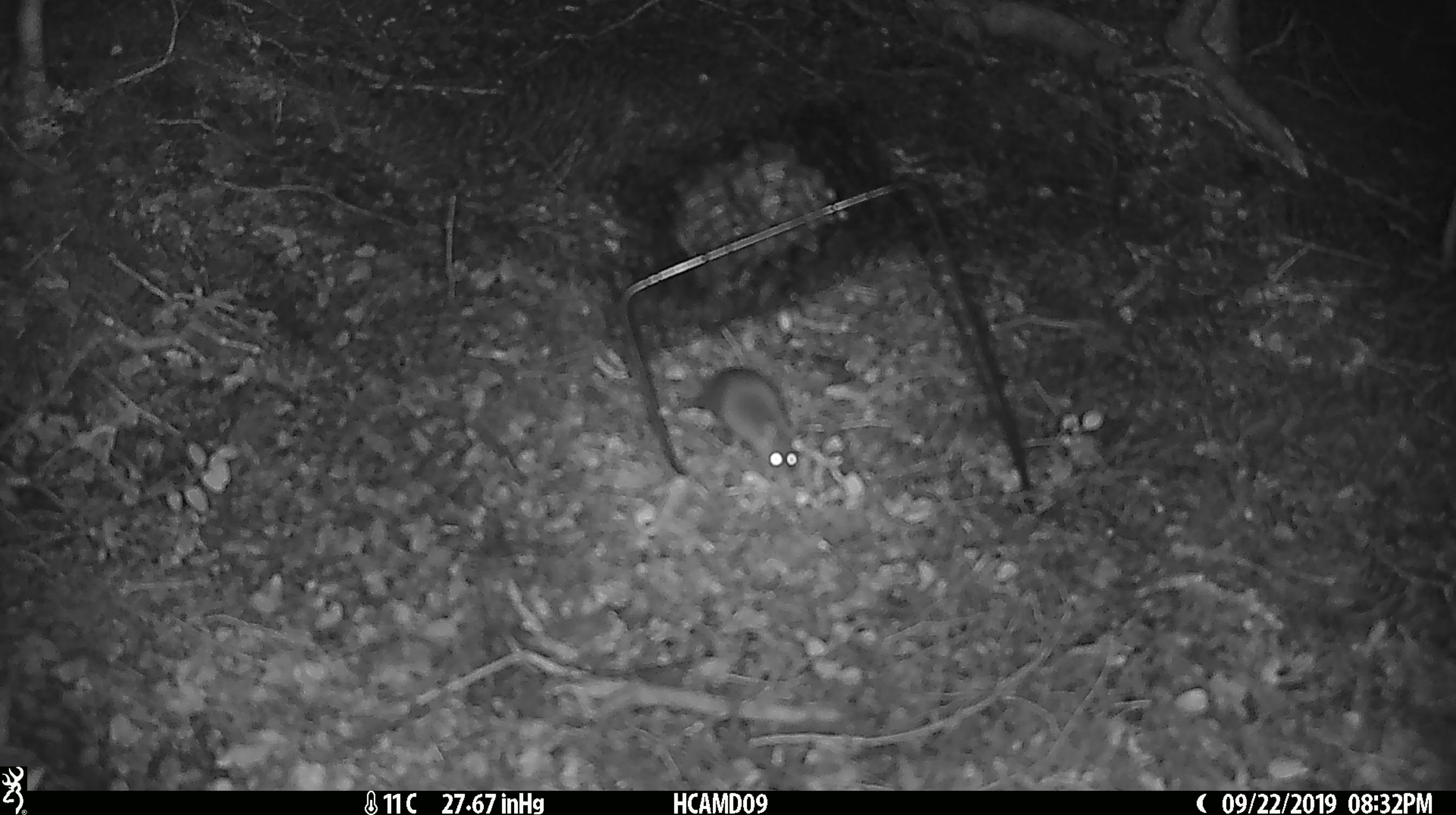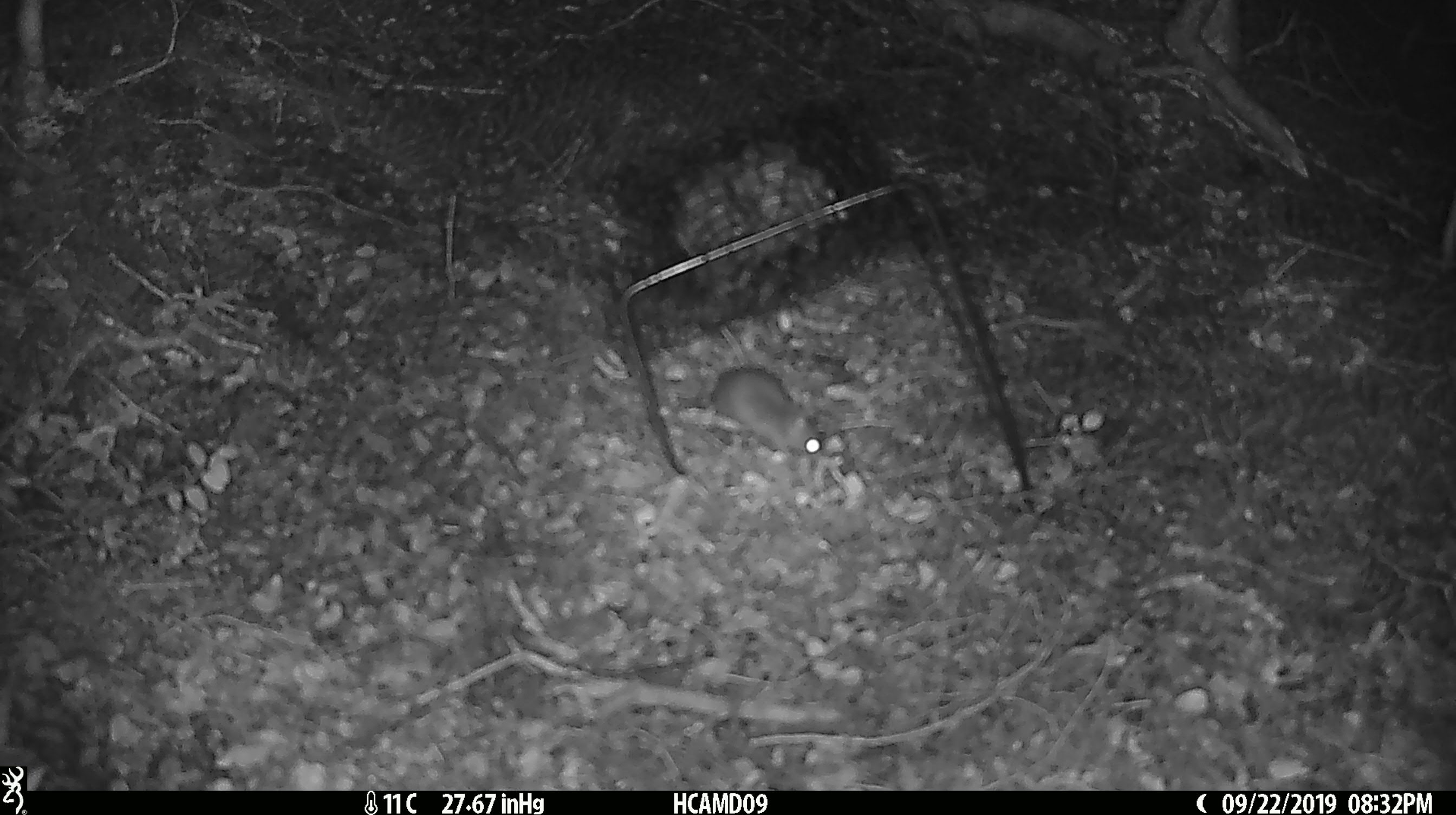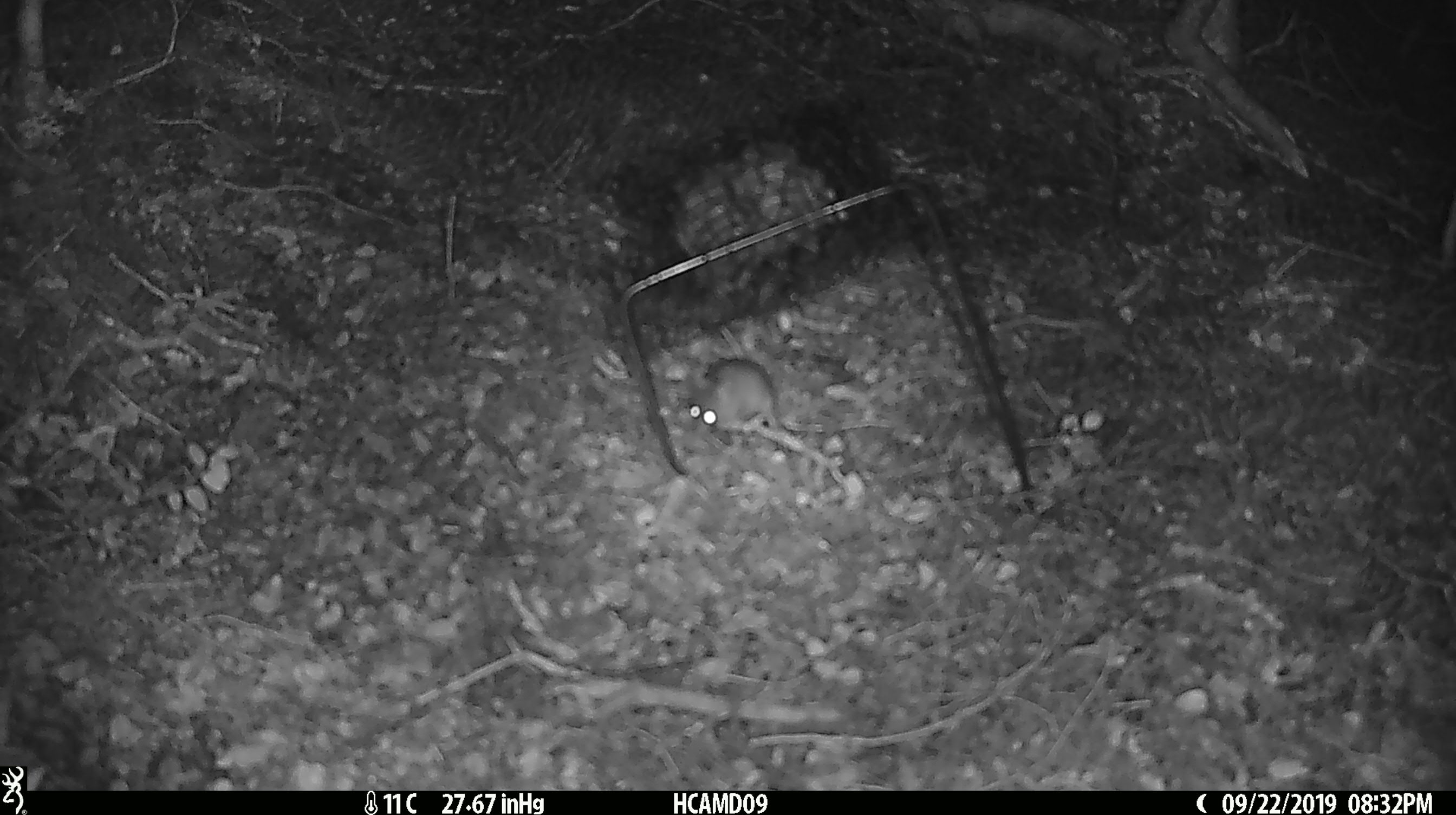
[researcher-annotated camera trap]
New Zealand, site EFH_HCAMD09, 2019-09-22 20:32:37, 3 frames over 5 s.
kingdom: Animalia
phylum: Chordata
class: Mammalia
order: Rodentia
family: Muridae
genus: Mus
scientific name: Mus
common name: mouse